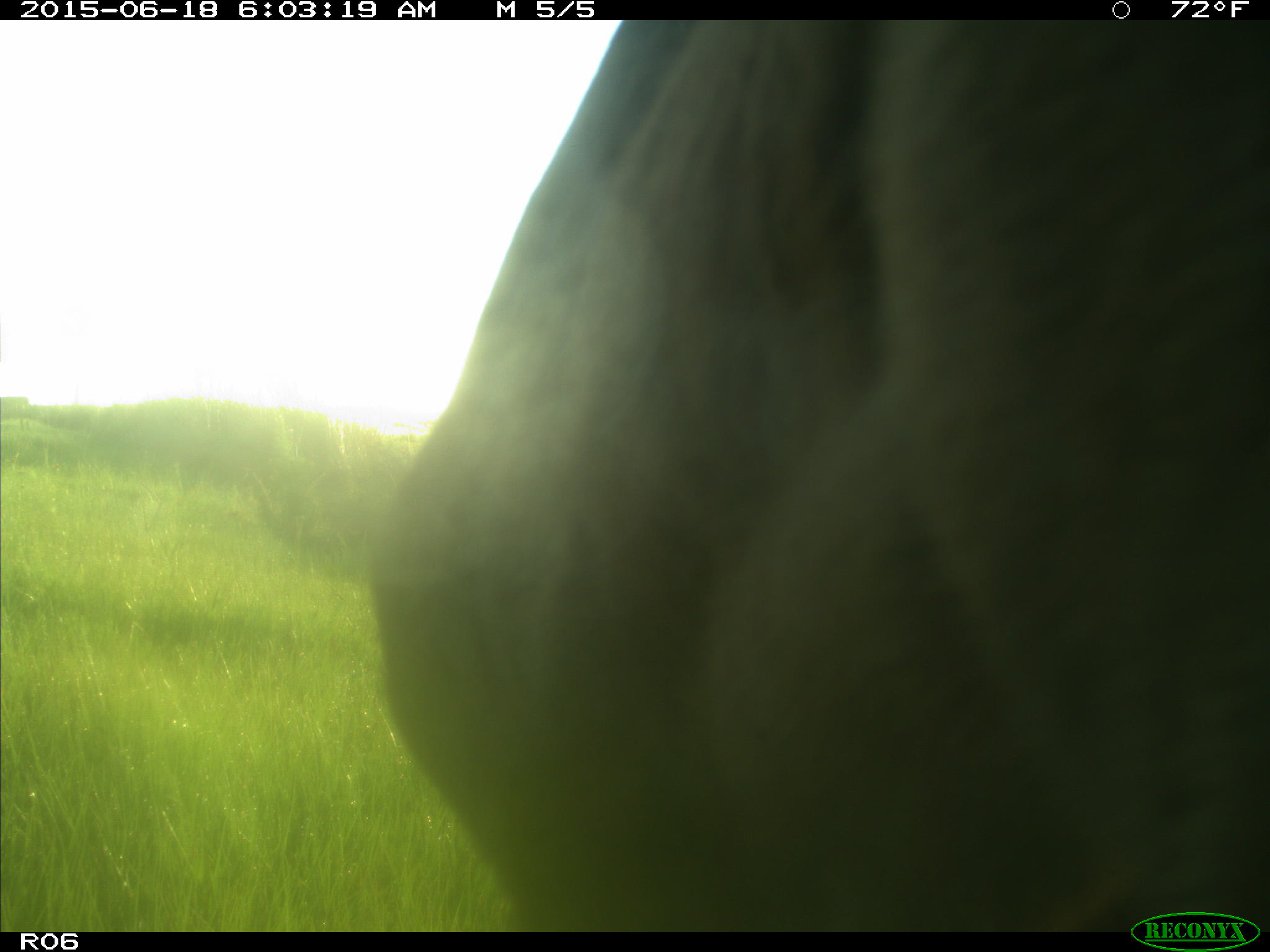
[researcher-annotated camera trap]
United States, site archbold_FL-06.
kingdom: Animalia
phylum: Chordata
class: Mammalia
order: Artiodactyla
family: Bovidae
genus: Bos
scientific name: Bos taurus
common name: domestic cow